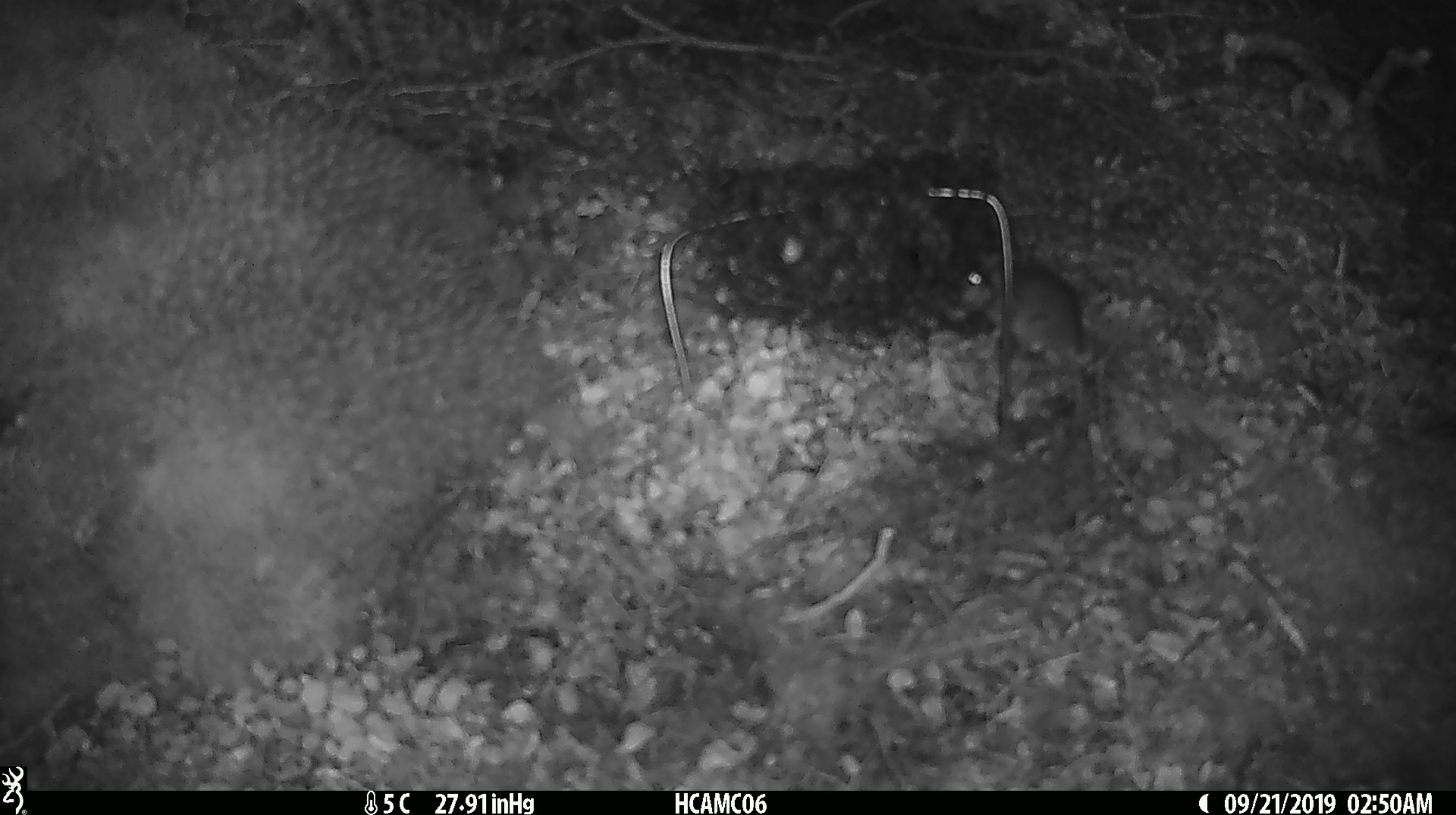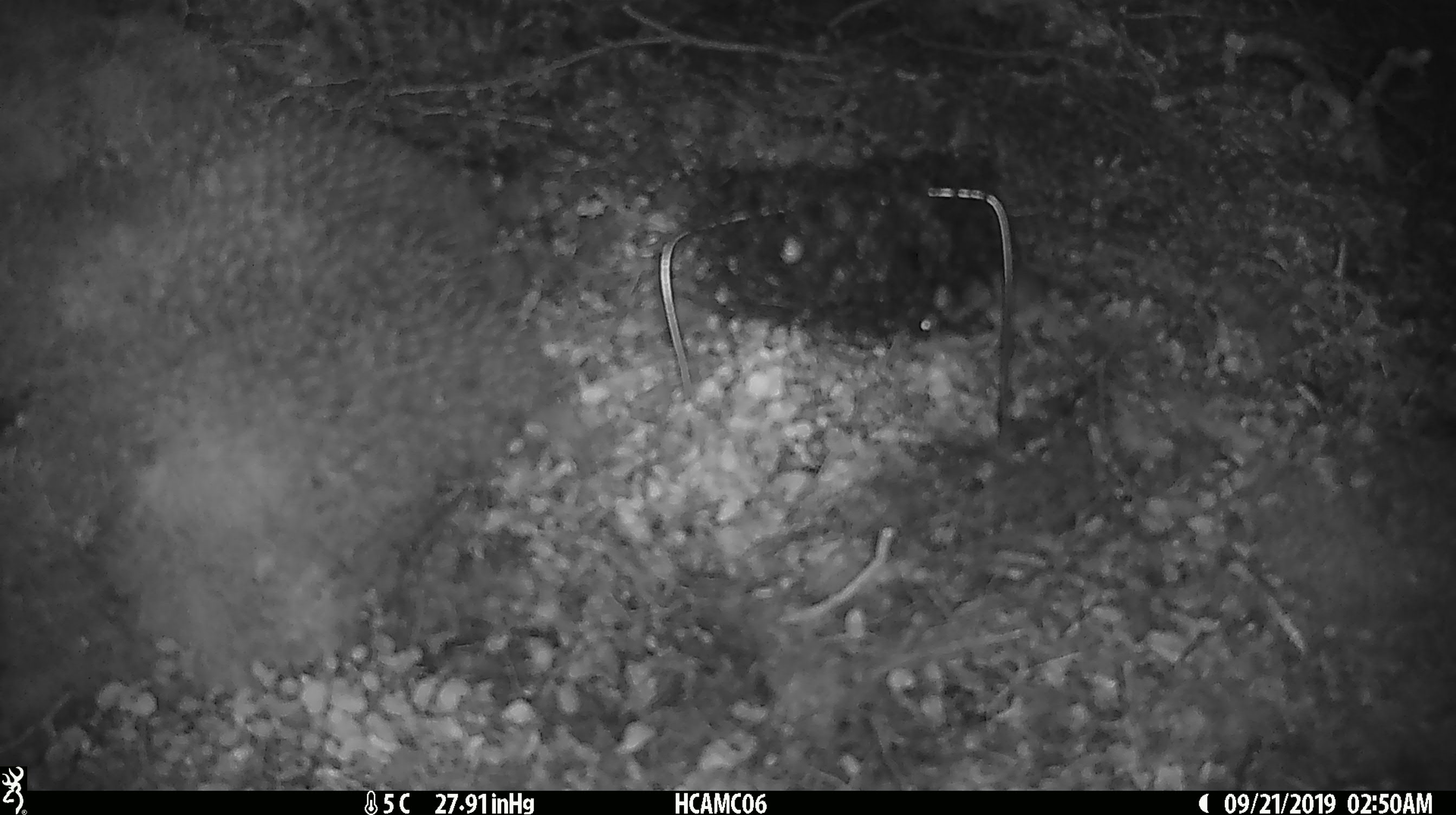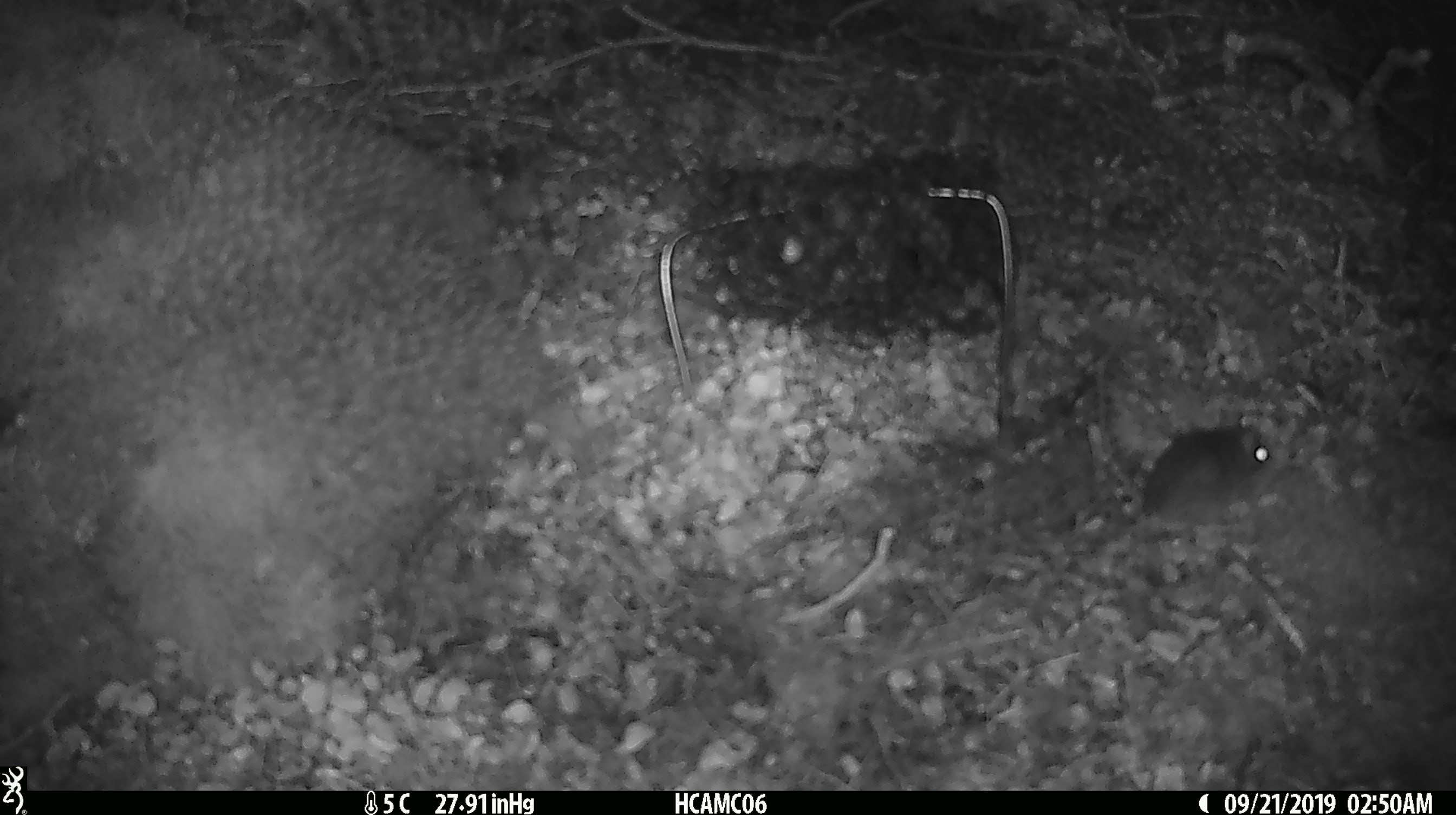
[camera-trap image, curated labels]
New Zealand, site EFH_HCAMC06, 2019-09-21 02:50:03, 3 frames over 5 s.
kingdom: Animalia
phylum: Chordata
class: Mammalia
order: Rodentia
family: Muridae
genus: Mus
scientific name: Mus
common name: mouse